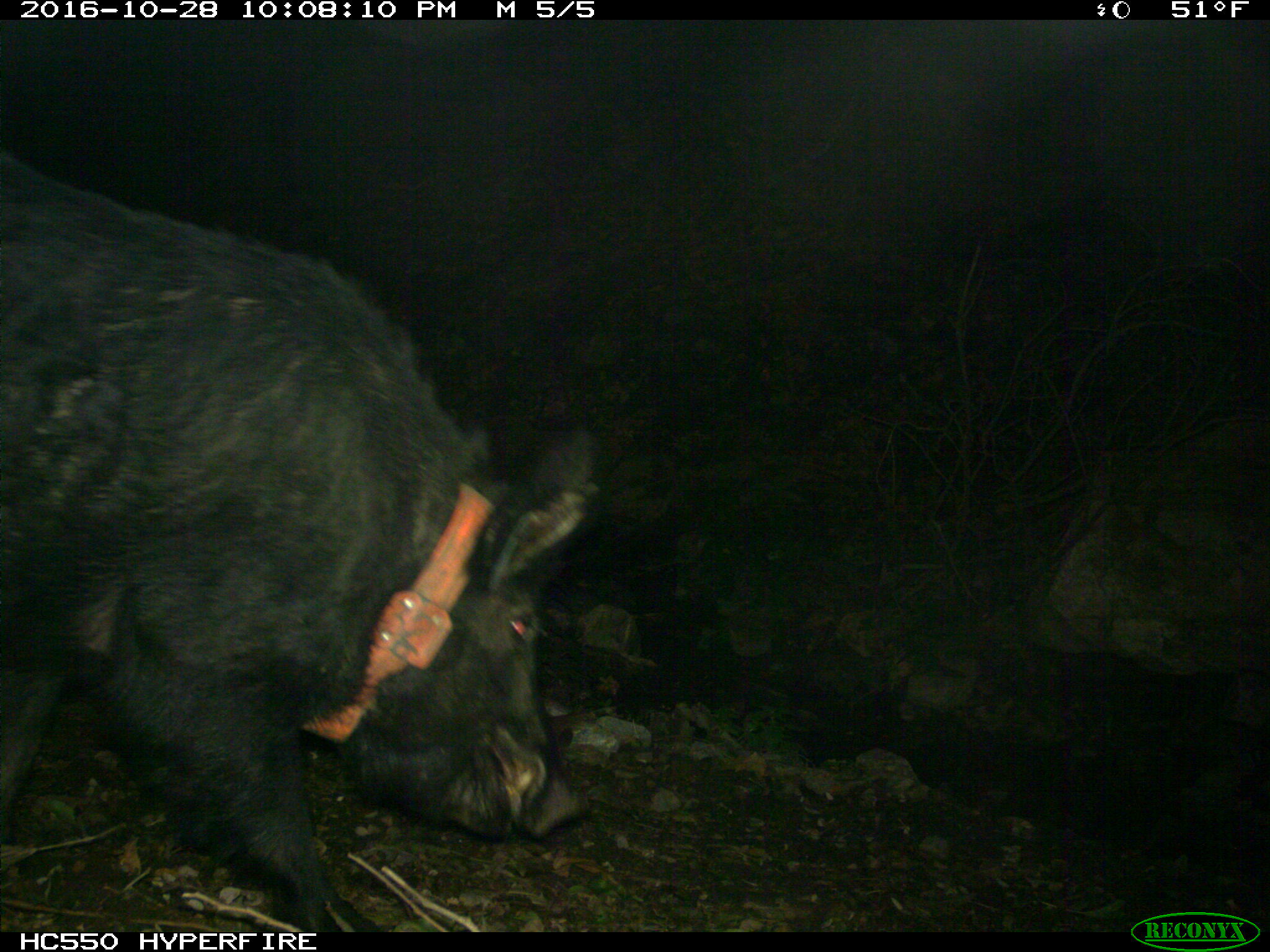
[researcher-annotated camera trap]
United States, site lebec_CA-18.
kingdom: Animalia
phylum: Chordata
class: Mammalia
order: Artiodactyla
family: Suidae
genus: Sus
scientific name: Sus scrofa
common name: wild boar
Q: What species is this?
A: Sus scrofa (wild boar).